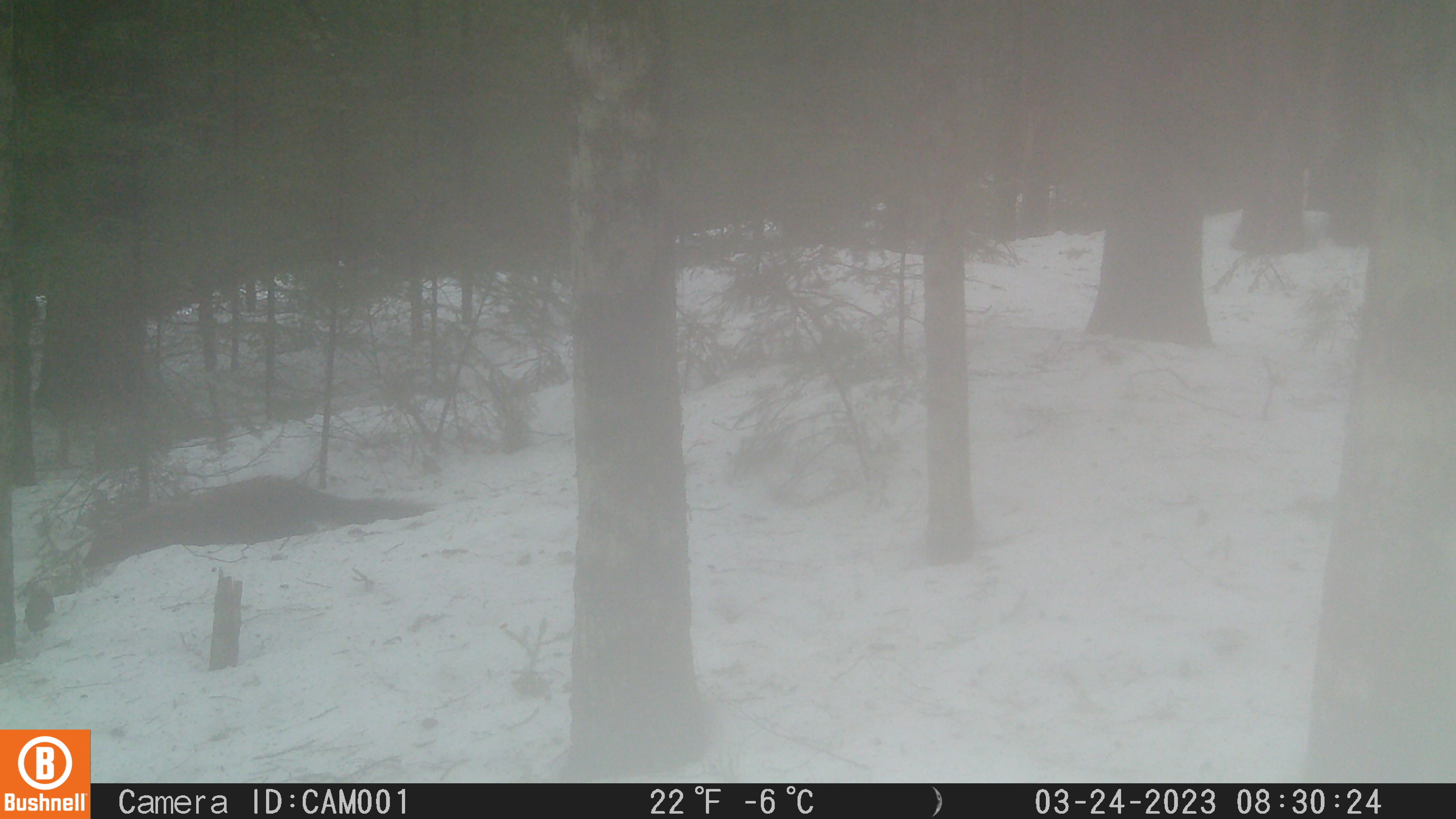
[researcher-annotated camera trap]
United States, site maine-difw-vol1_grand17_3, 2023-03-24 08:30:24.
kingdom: Animalia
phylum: Chordata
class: Mammalia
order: Carnivora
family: Mustelidae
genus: Pekania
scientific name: Pekania pennanti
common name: fisher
Fisher (Pekania pennanti).